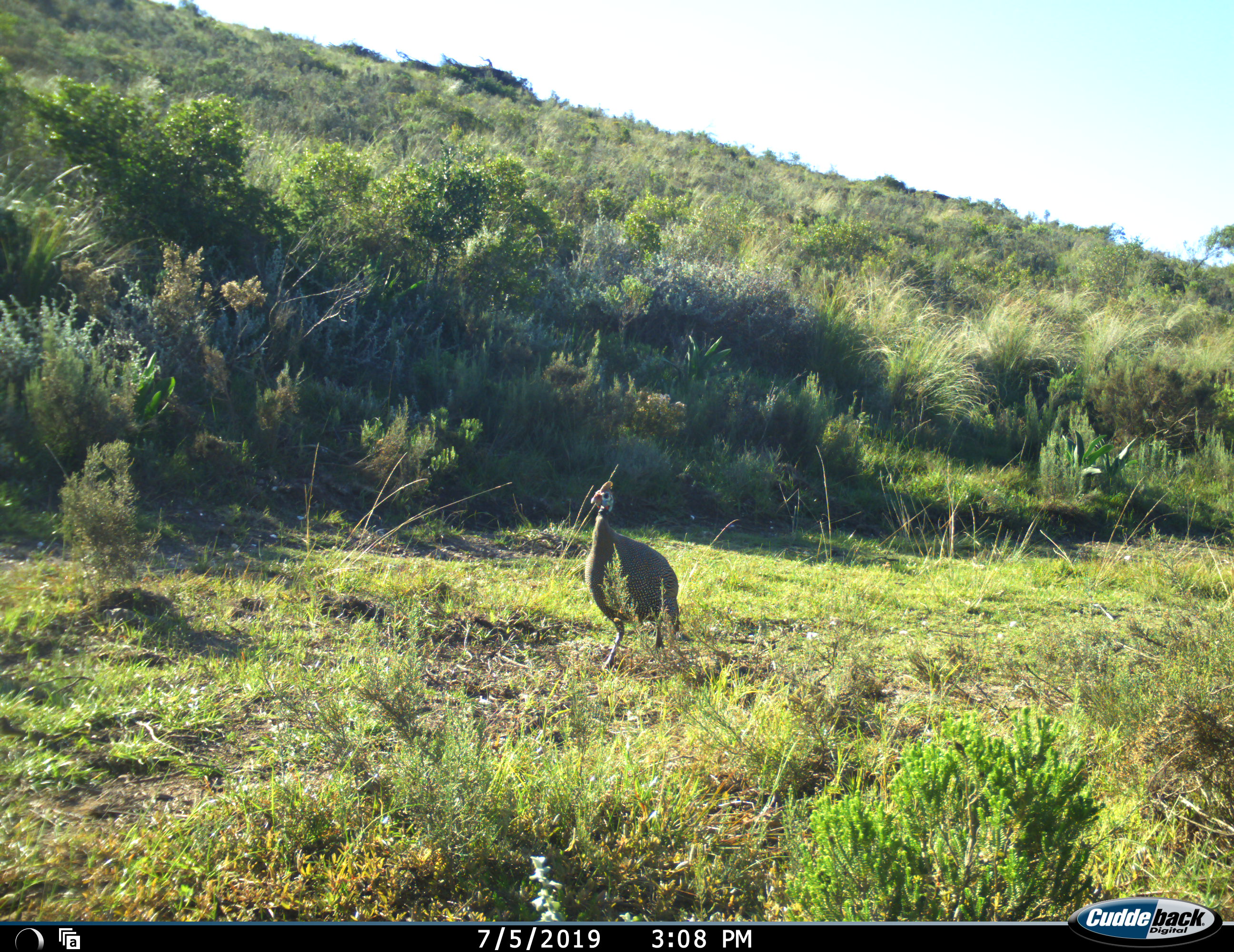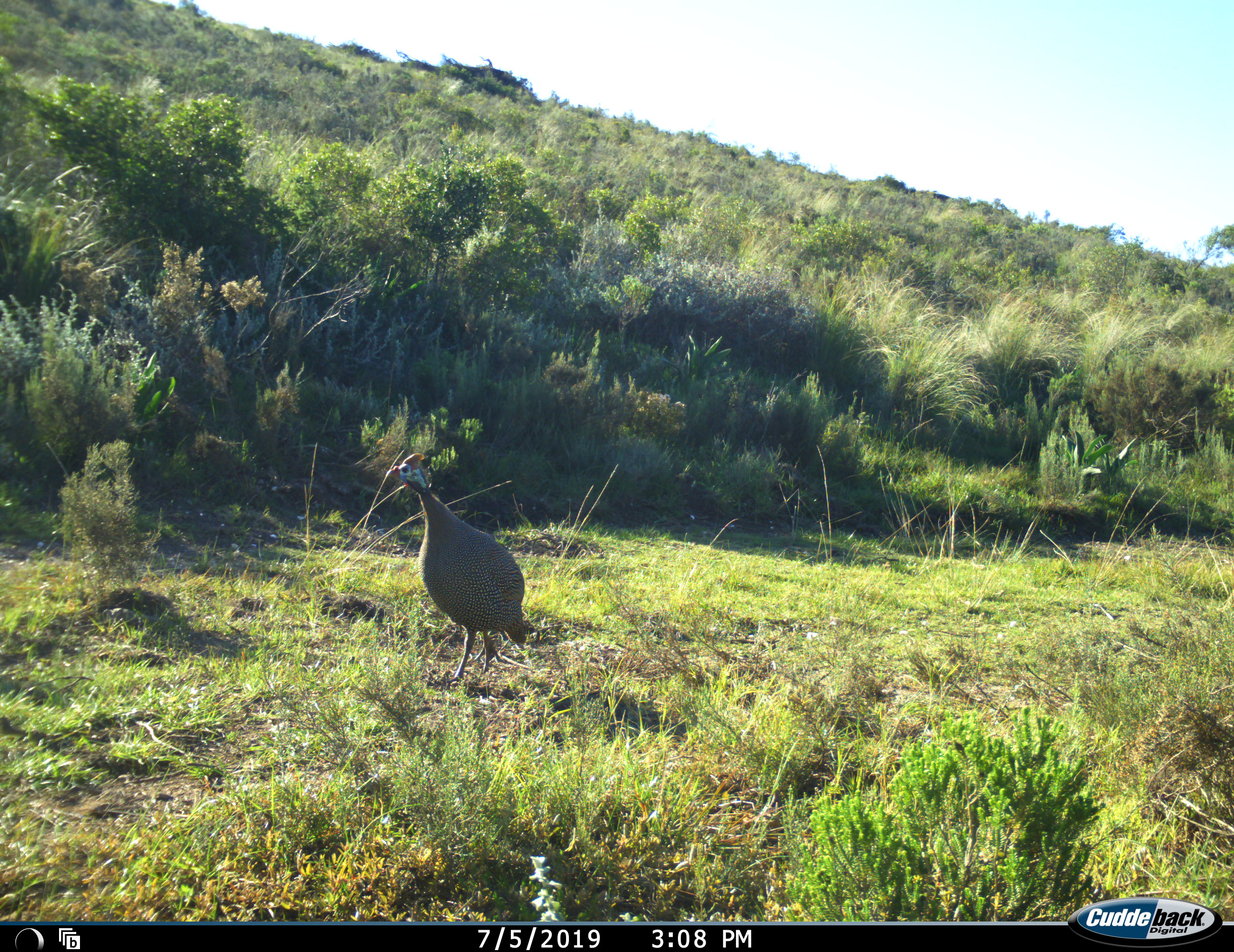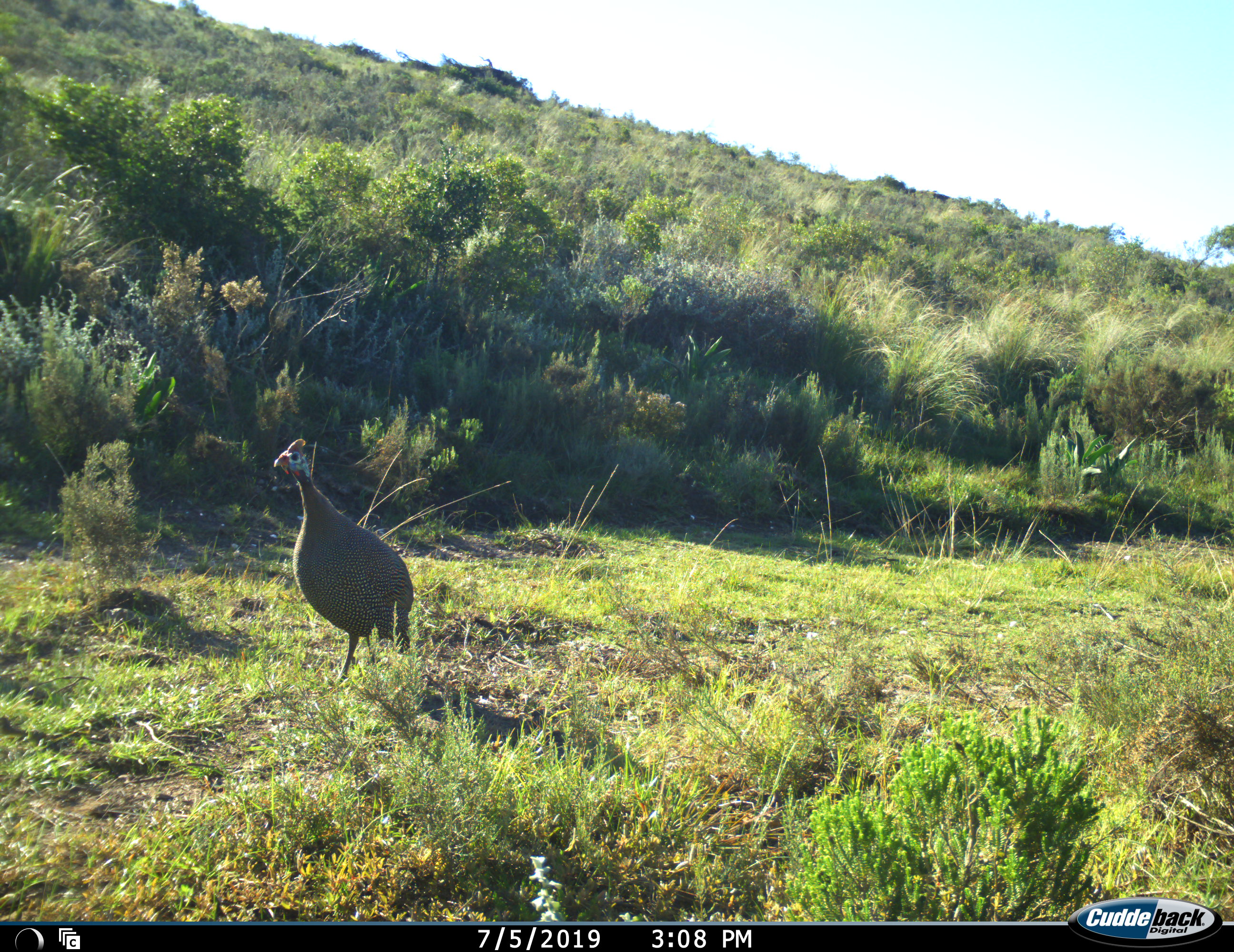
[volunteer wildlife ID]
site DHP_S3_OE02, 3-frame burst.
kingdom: Animalia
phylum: Chordata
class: Aves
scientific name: Aves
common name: bird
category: birdother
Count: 1.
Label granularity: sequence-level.